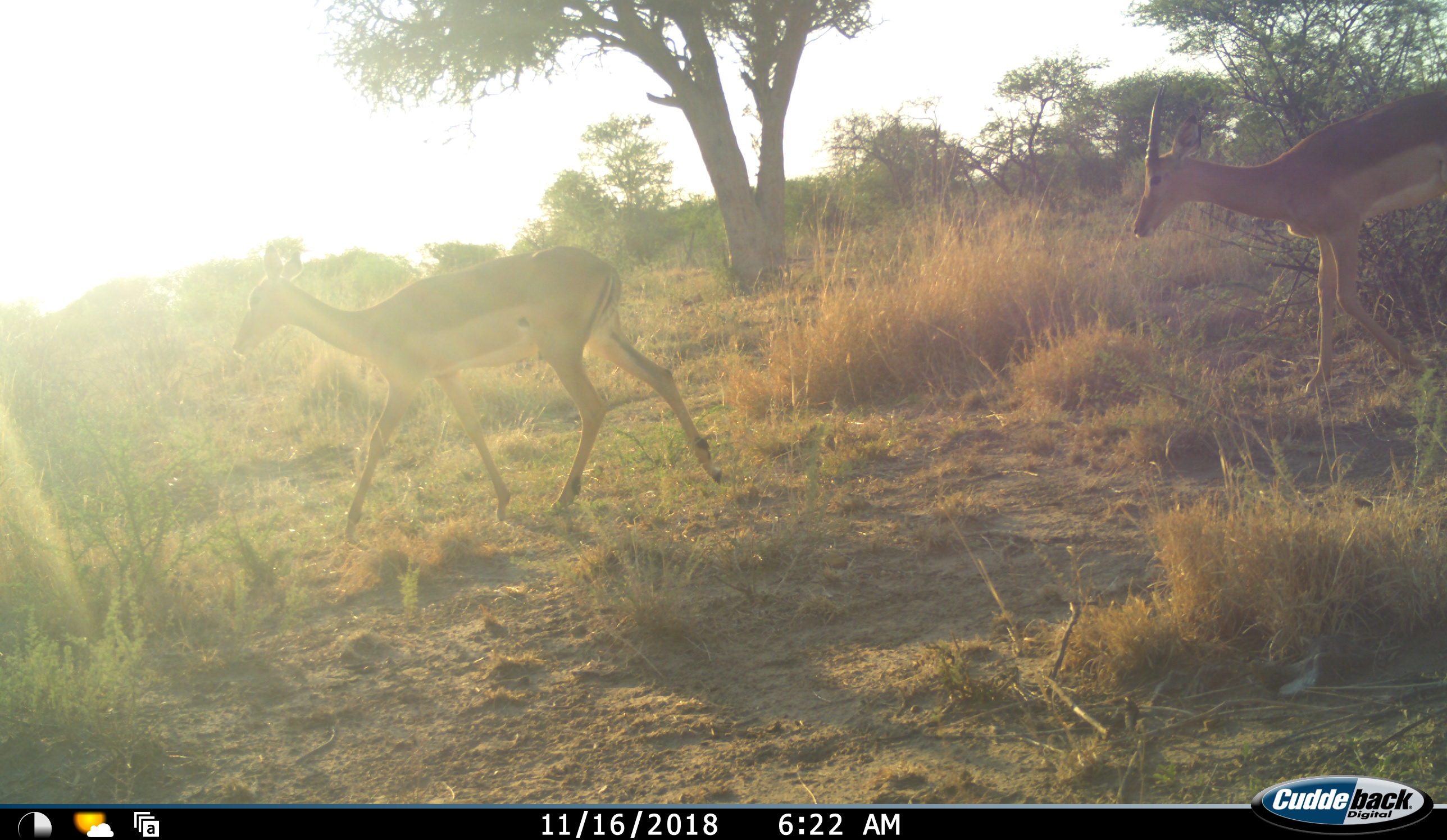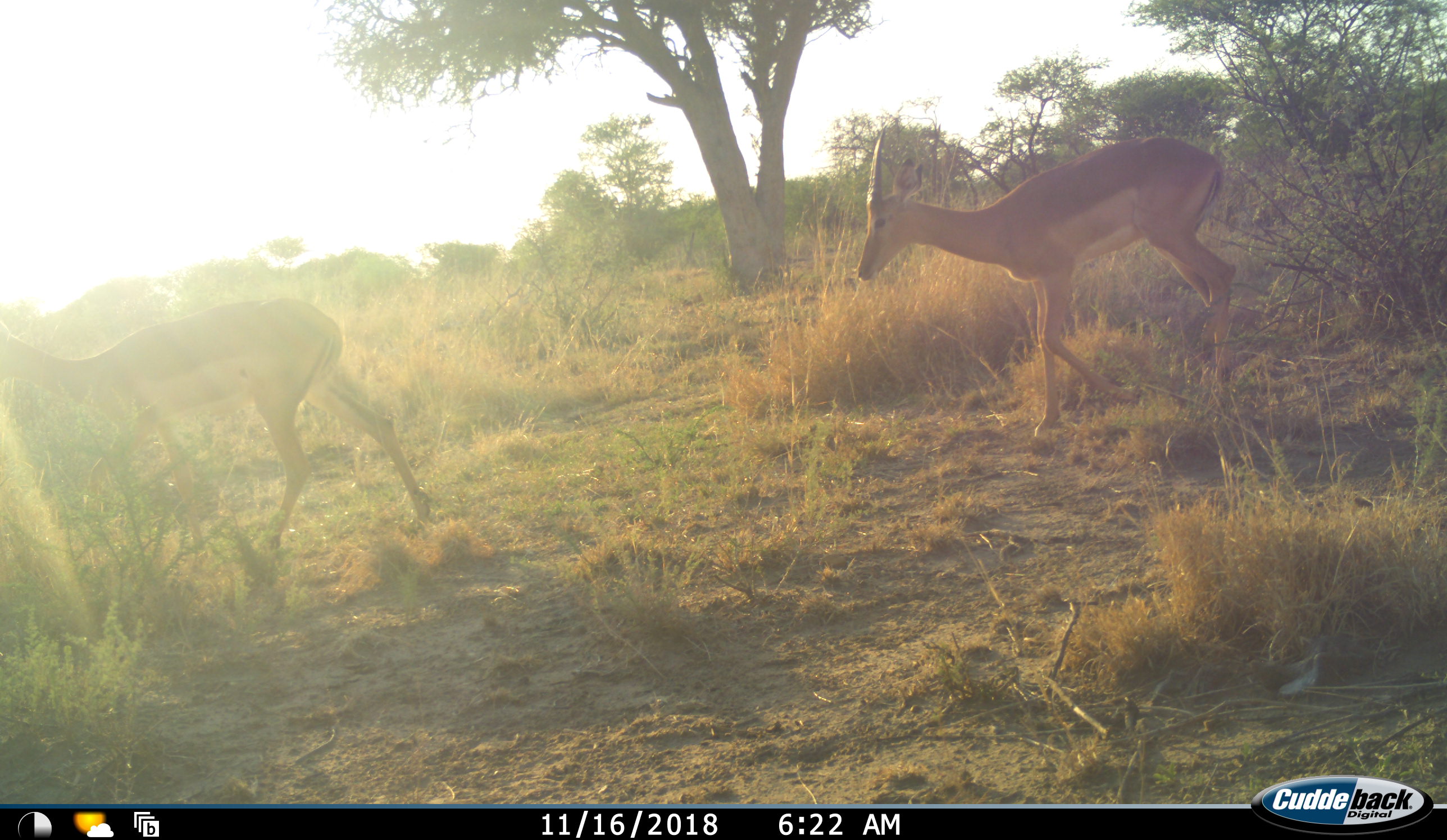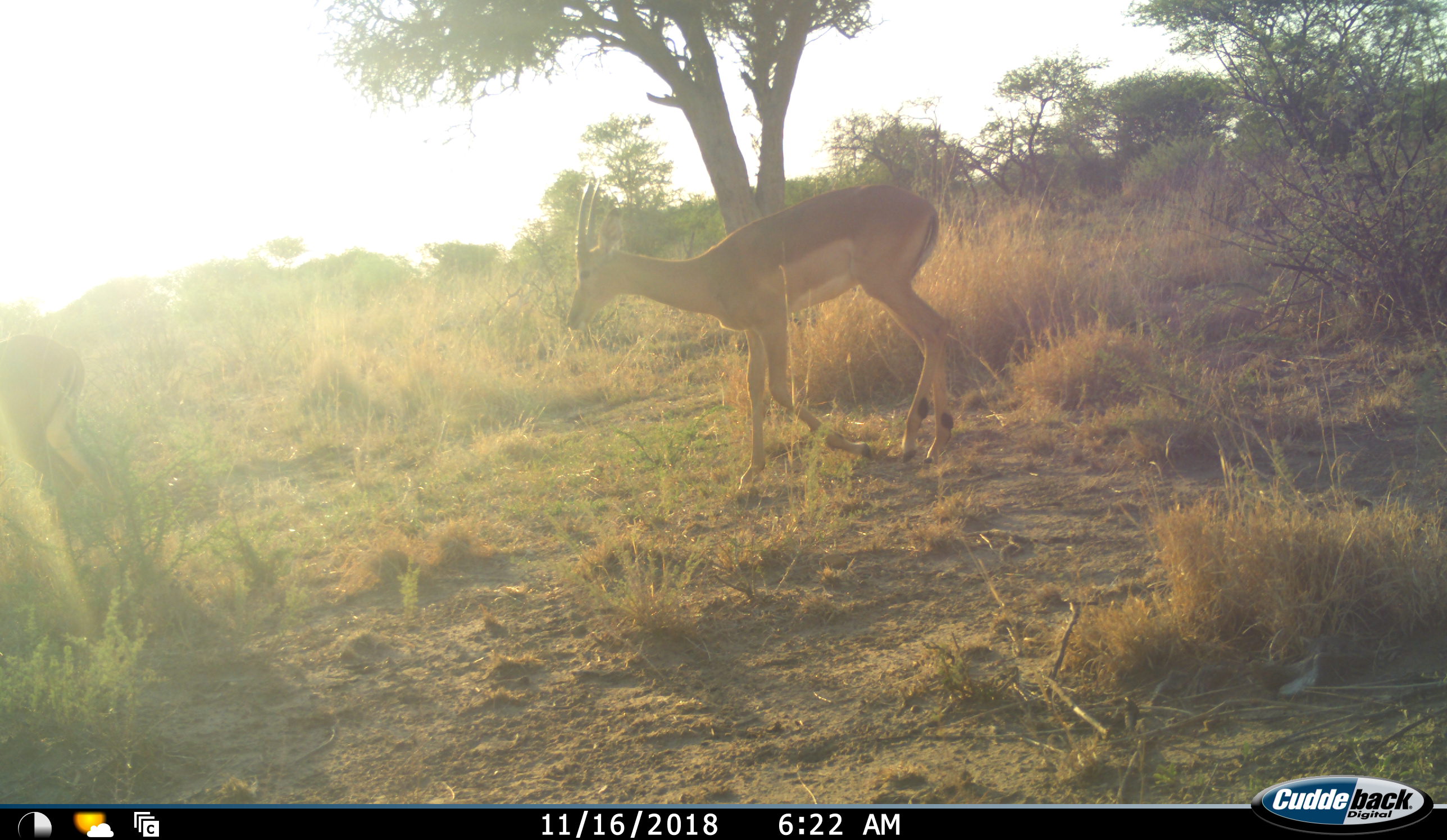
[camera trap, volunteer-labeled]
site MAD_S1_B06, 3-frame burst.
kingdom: Animalia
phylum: Chordata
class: Mammalia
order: Artiodactyla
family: Bovidae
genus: Aepyceros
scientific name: Aepyceros melampus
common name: impala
Impala (Aepyceros melampus), count 2. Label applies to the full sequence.